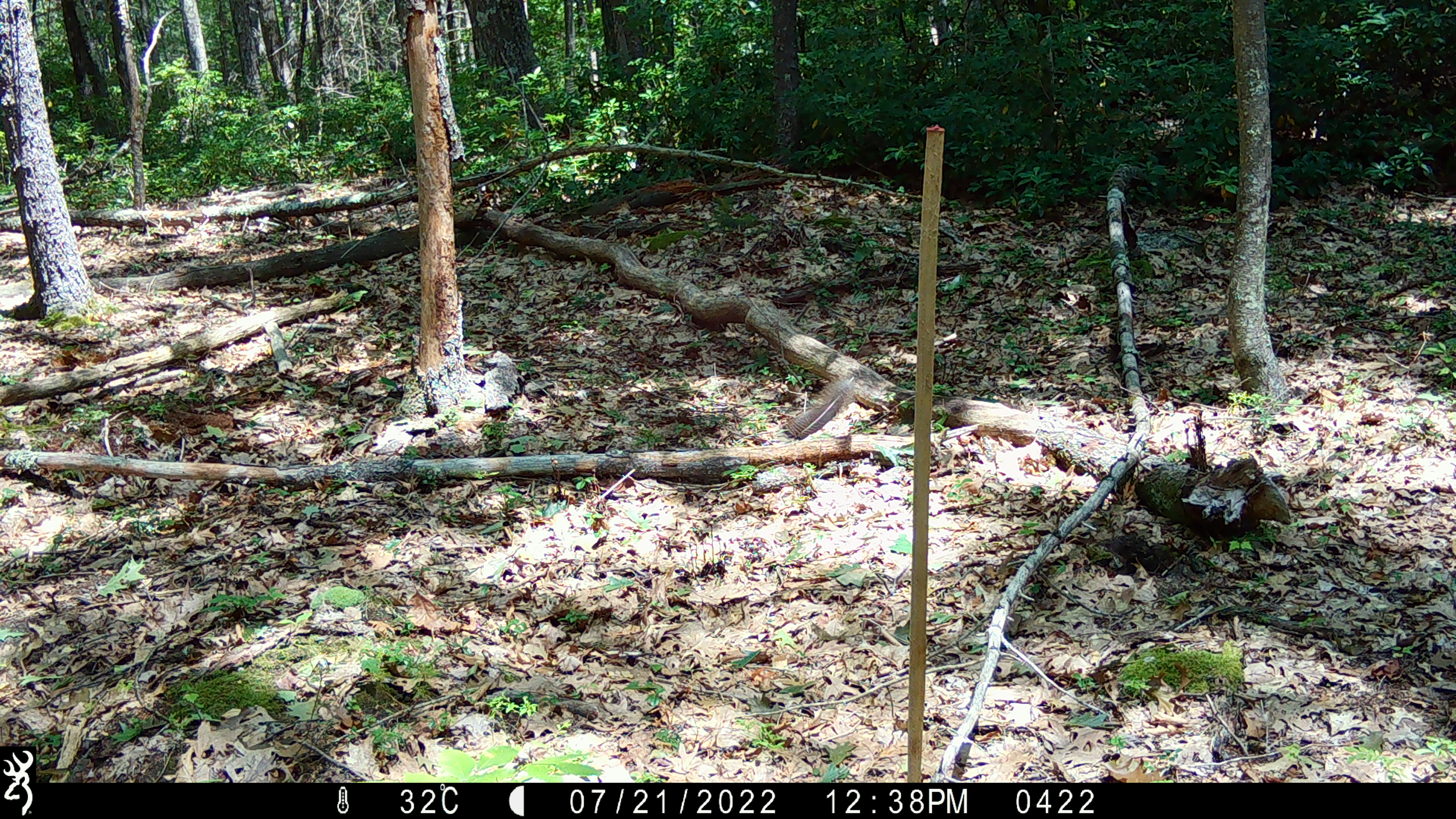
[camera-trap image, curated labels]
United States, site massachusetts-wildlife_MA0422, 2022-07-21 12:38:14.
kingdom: Animalia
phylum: Chordata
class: Mammalia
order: Rodentia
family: Sciuridae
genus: Sciurus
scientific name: Sciurus carolinensis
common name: gray squirrel